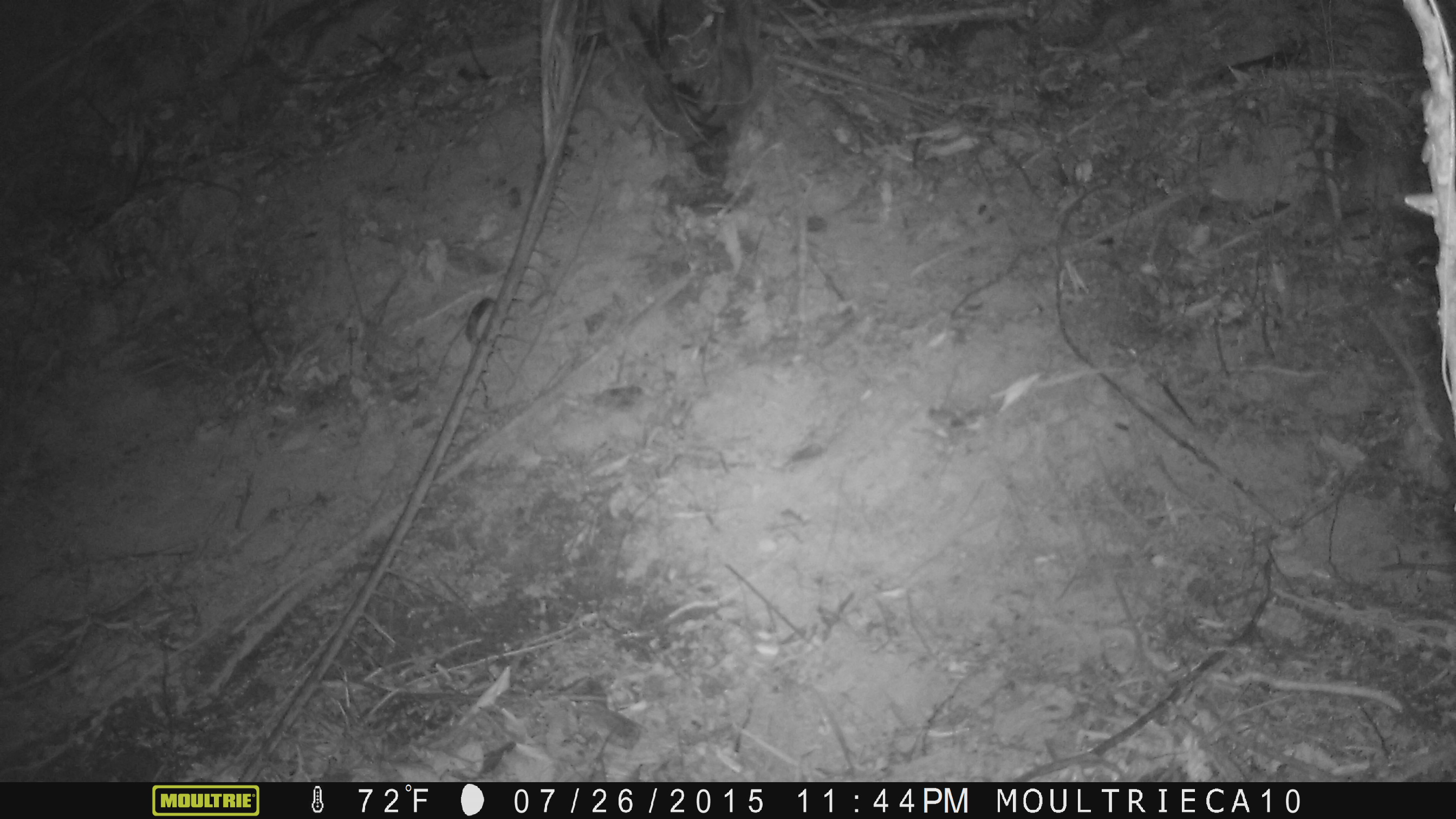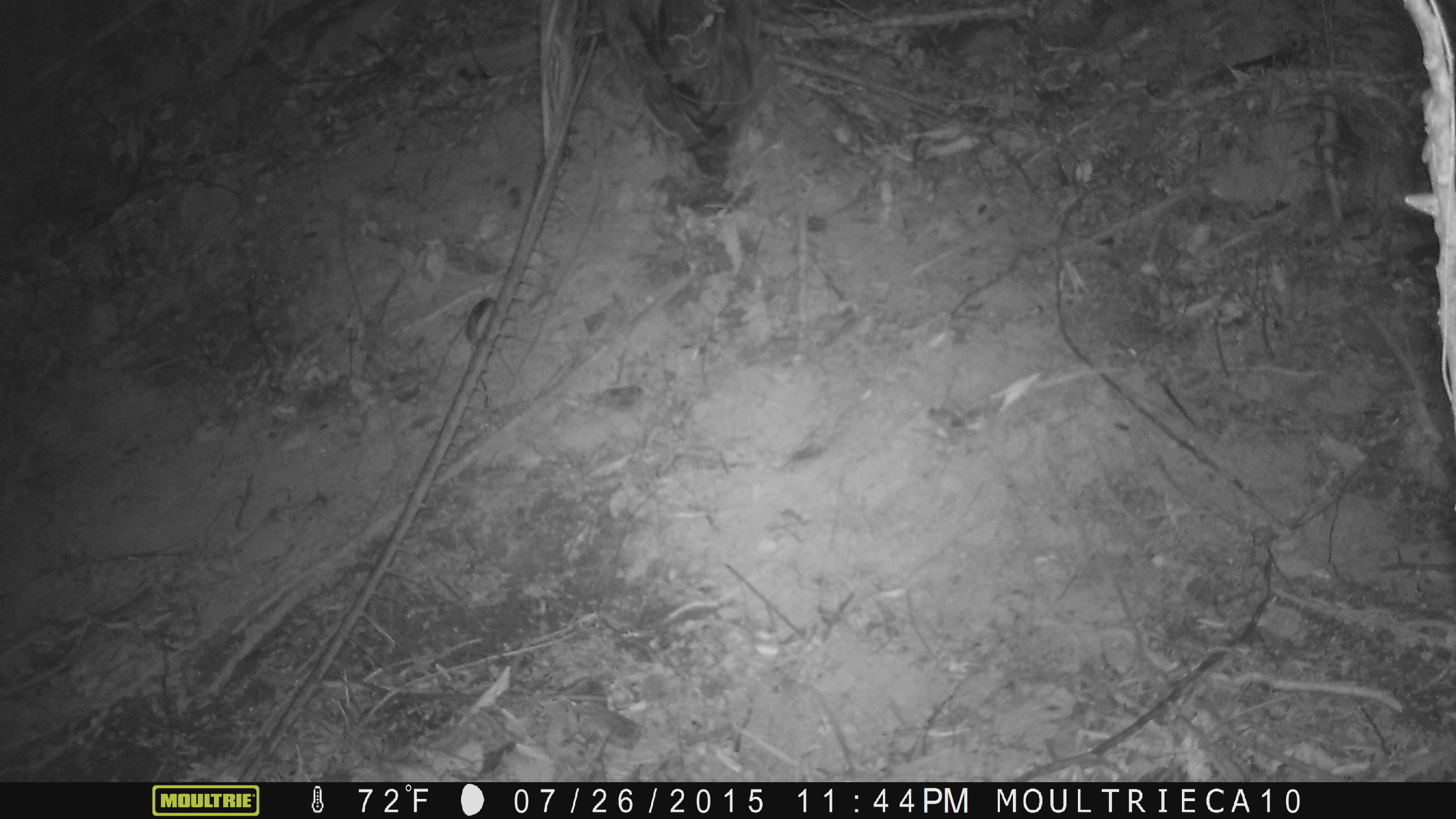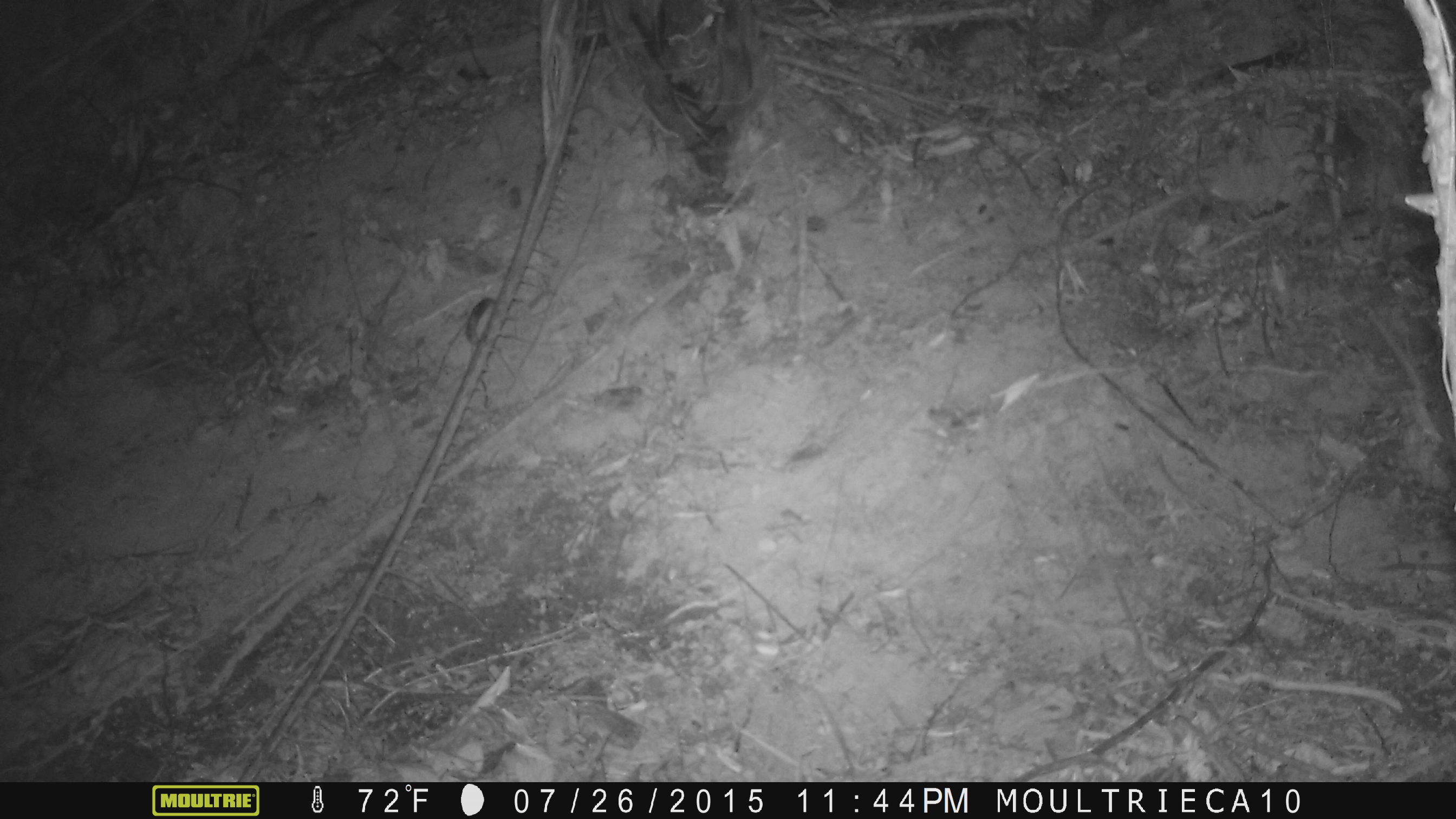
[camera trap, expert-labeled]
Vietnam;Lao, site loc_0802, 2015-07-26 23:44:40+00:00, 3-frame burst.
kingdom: Animalia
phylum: Chordata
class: Reptilia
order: Squamata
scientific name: Squamata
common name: lizard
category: unidentified lizard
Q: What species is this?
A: Unidentified lizard (lizard) (Squamata).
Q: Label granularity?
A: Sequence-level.